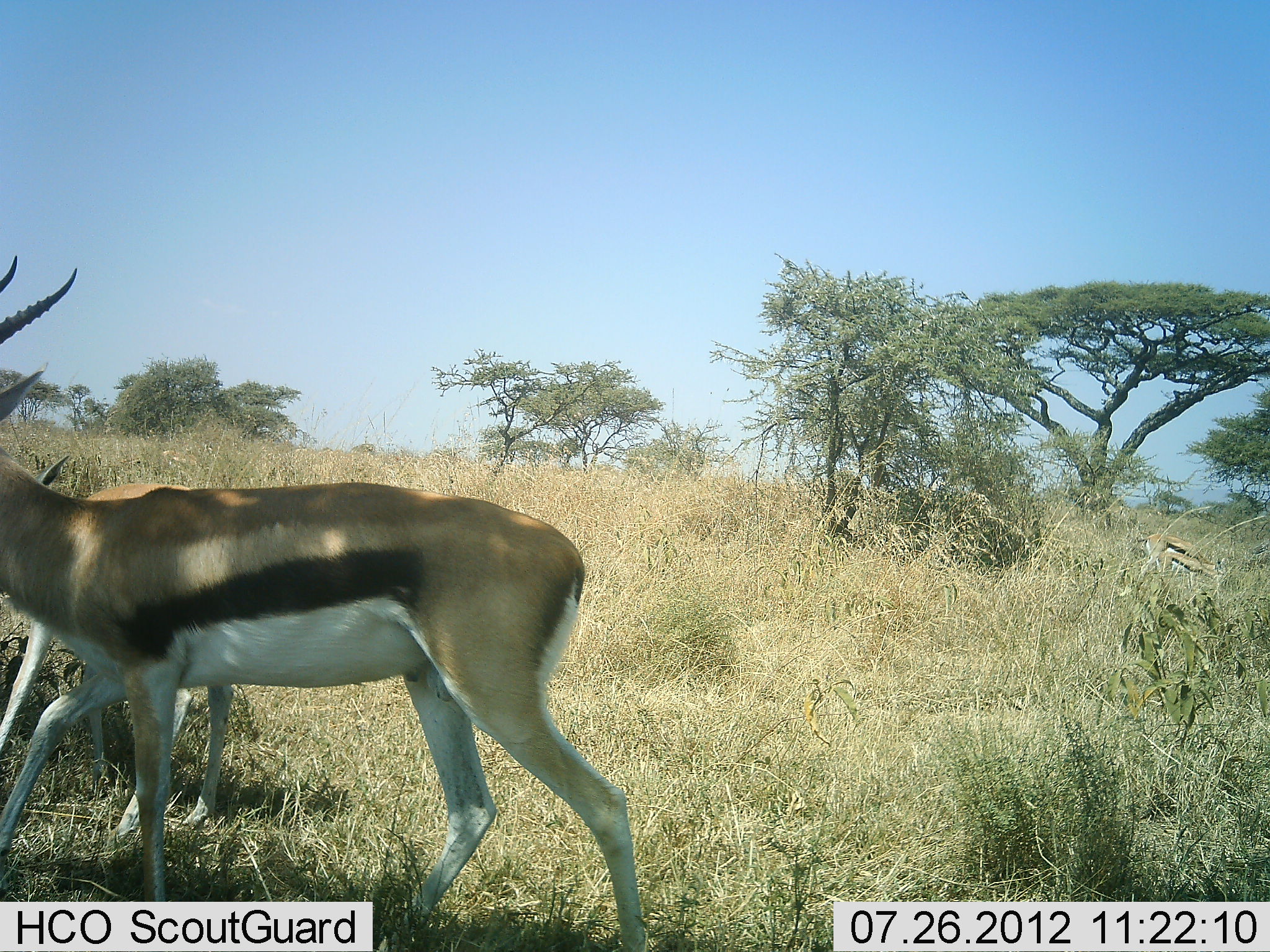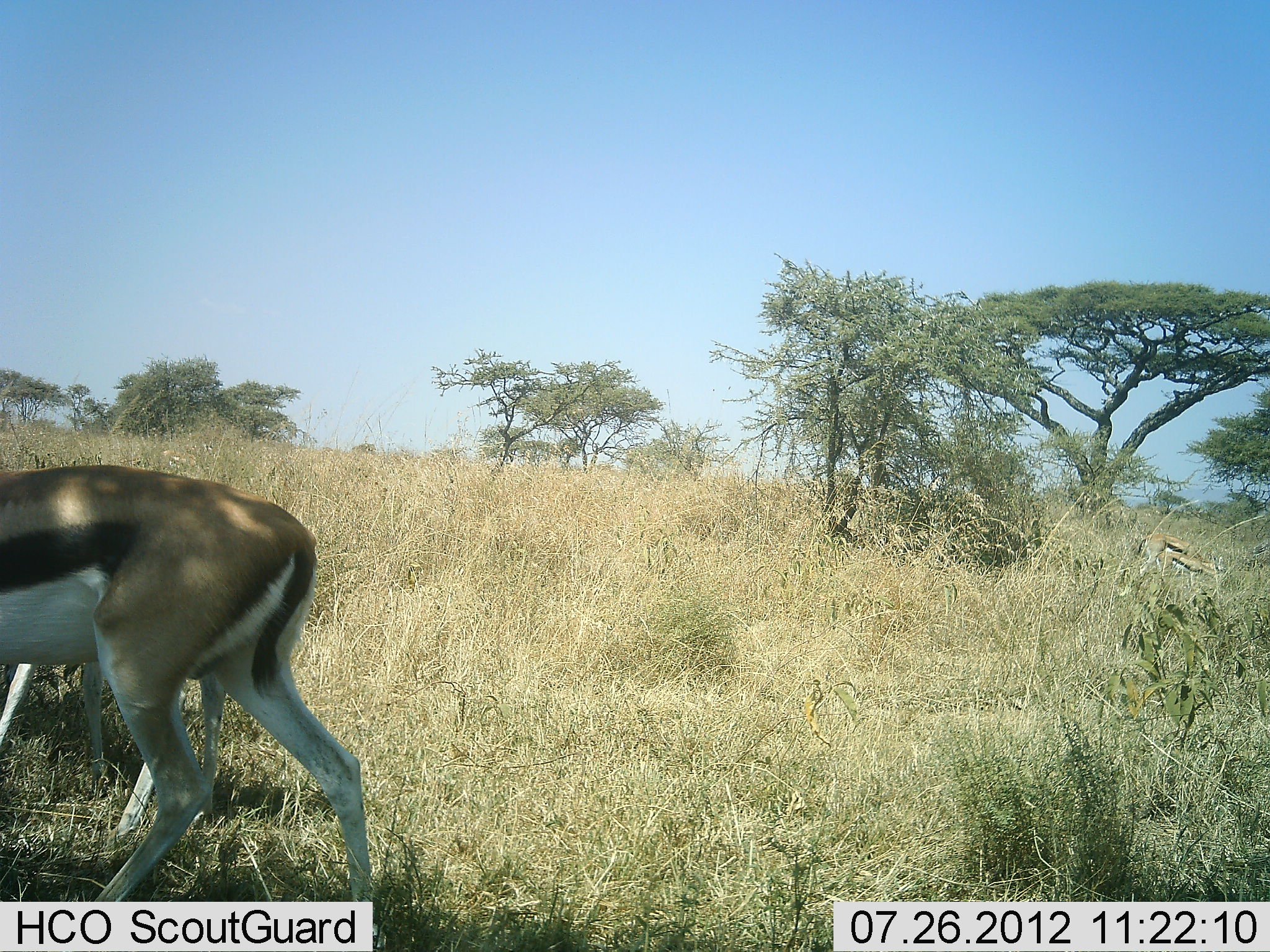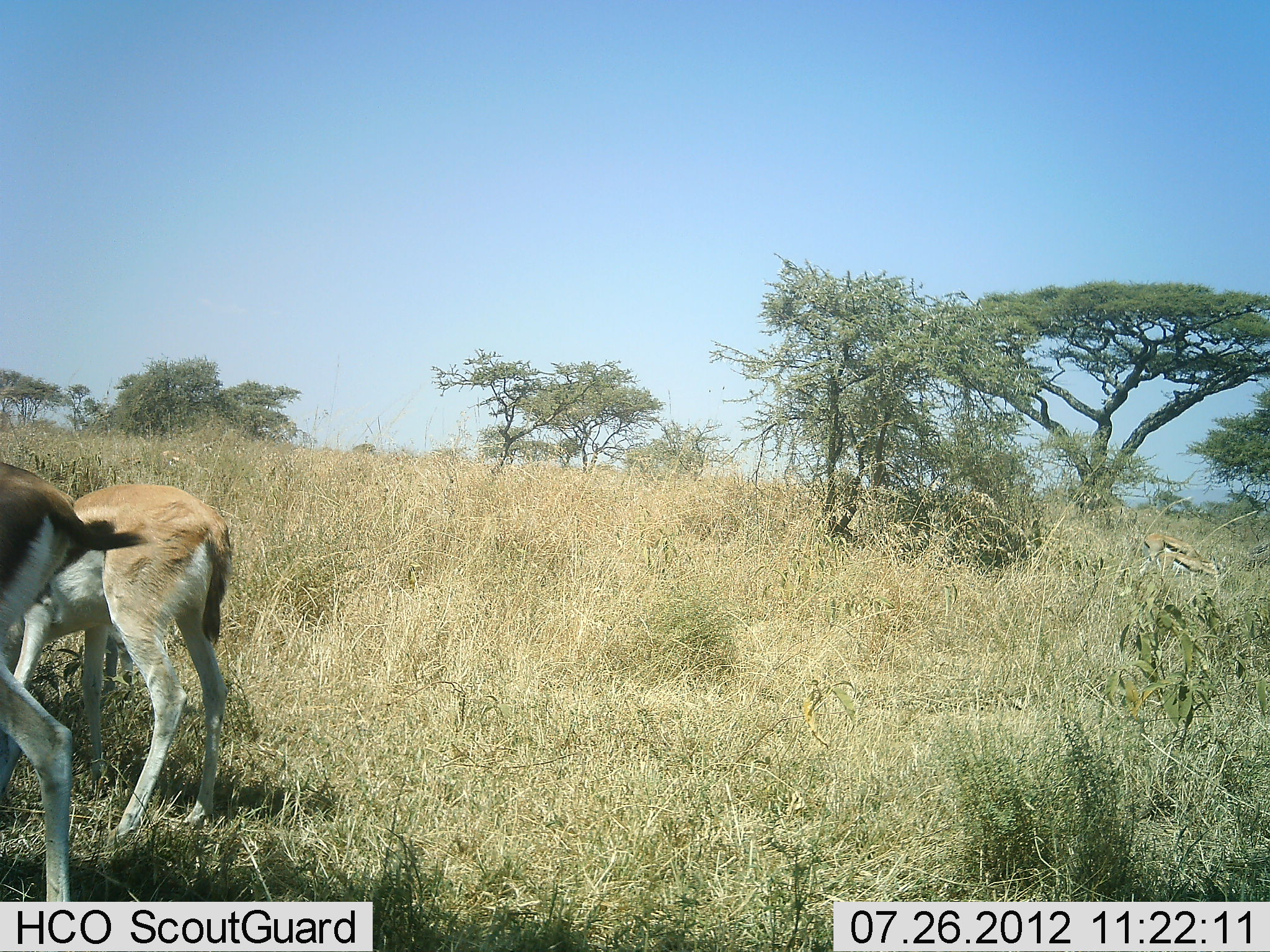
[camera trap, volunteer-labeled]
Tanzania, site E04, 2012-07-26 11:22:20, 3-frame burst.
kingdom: Animalia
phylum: Chordata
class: Mammalia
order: Artiodactyla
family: Bovidae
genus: Eudorcas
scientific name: Eudorcas thomsonii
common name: thomson's gazelle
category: gazellethomsons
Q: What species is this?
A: Gazellethomsons (thomson's gazelle) (Eudorcas thomsonii).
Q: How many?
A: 4.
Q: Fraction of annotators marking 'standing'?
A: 60%.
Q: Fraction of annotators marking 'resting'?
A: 10%.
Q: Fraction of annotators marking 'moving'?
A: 80%.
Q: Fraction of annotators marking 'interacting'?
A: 0%.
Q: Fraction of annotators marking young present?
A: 20%.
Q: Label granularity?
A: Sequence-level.